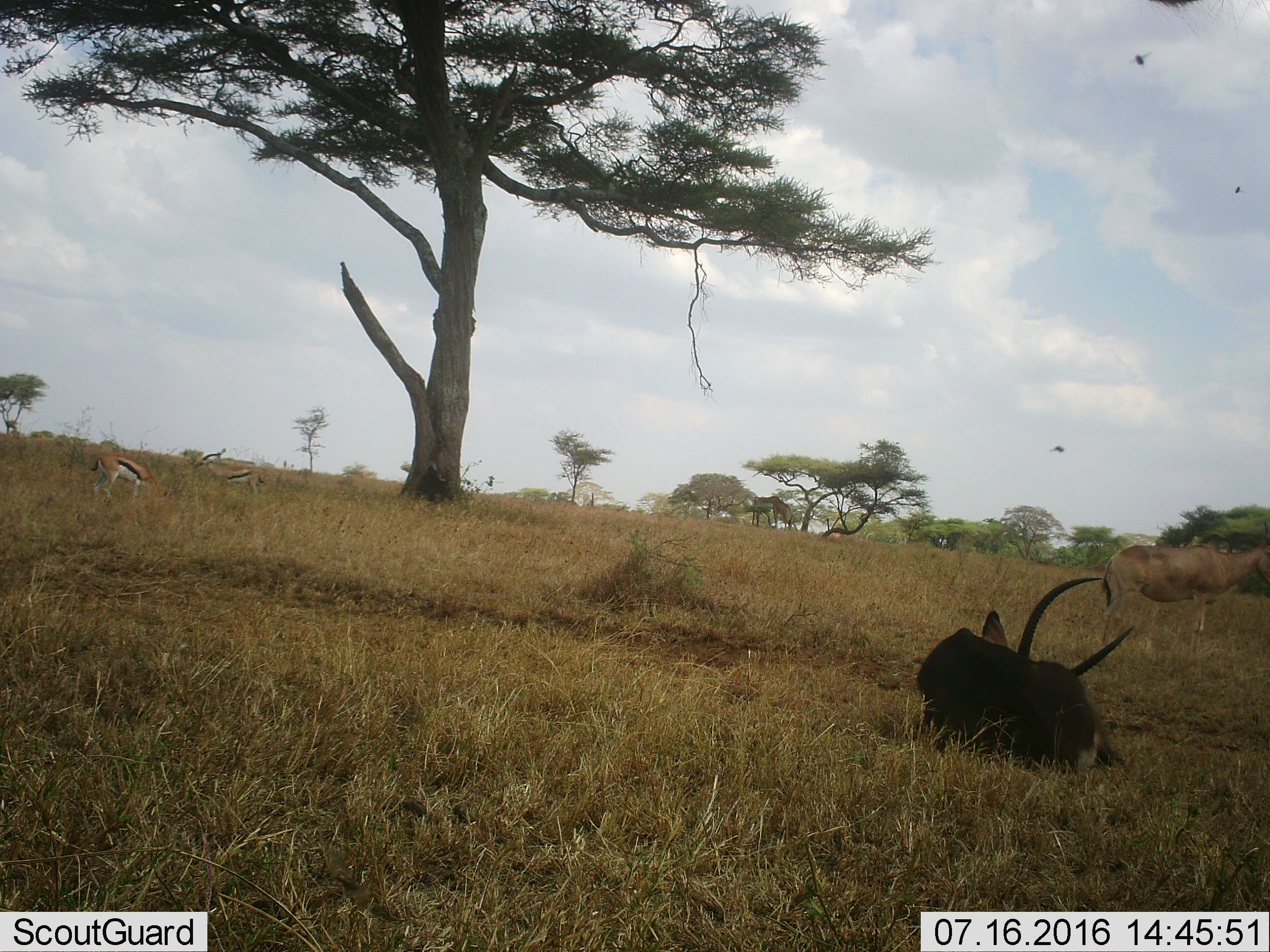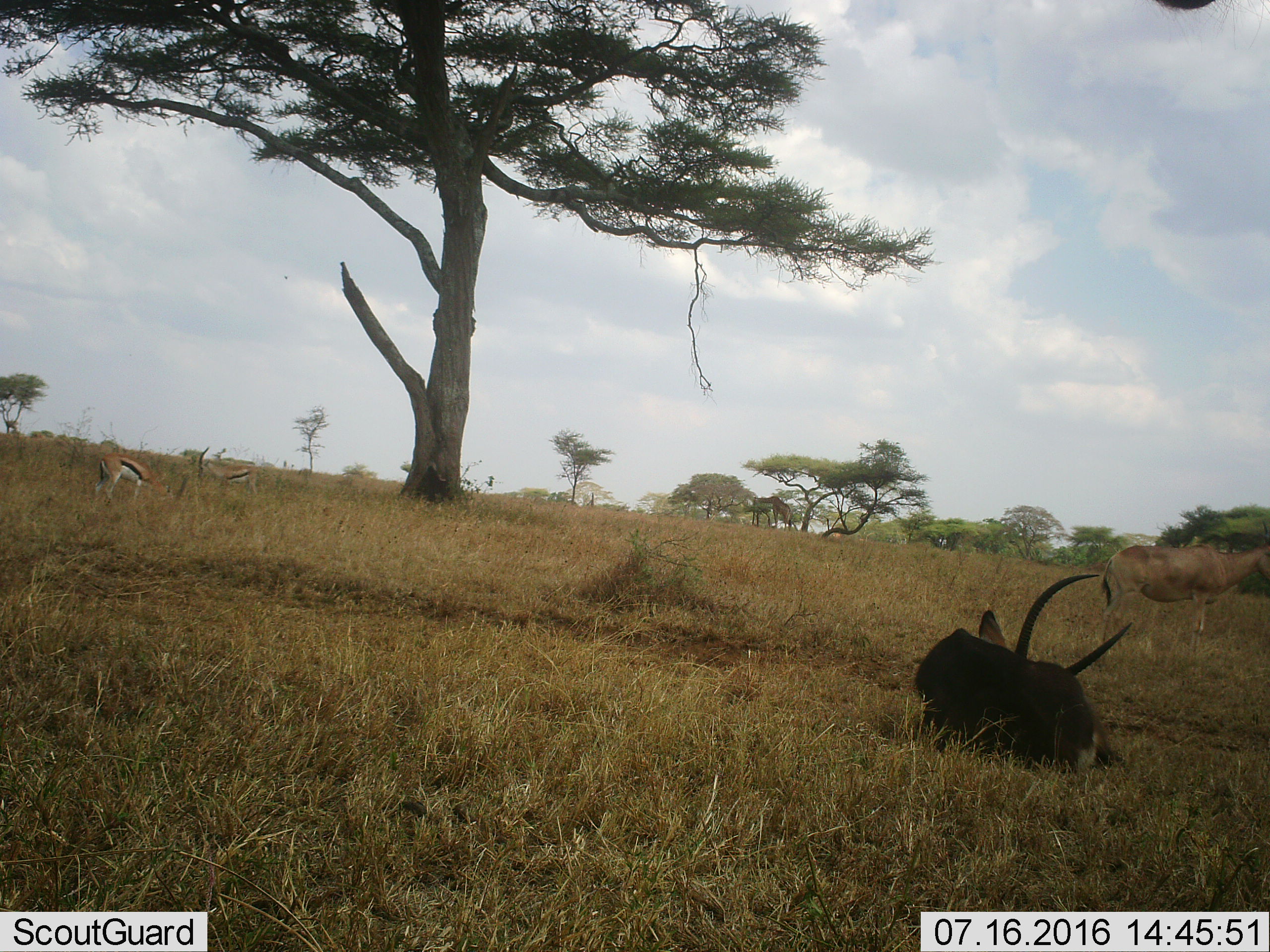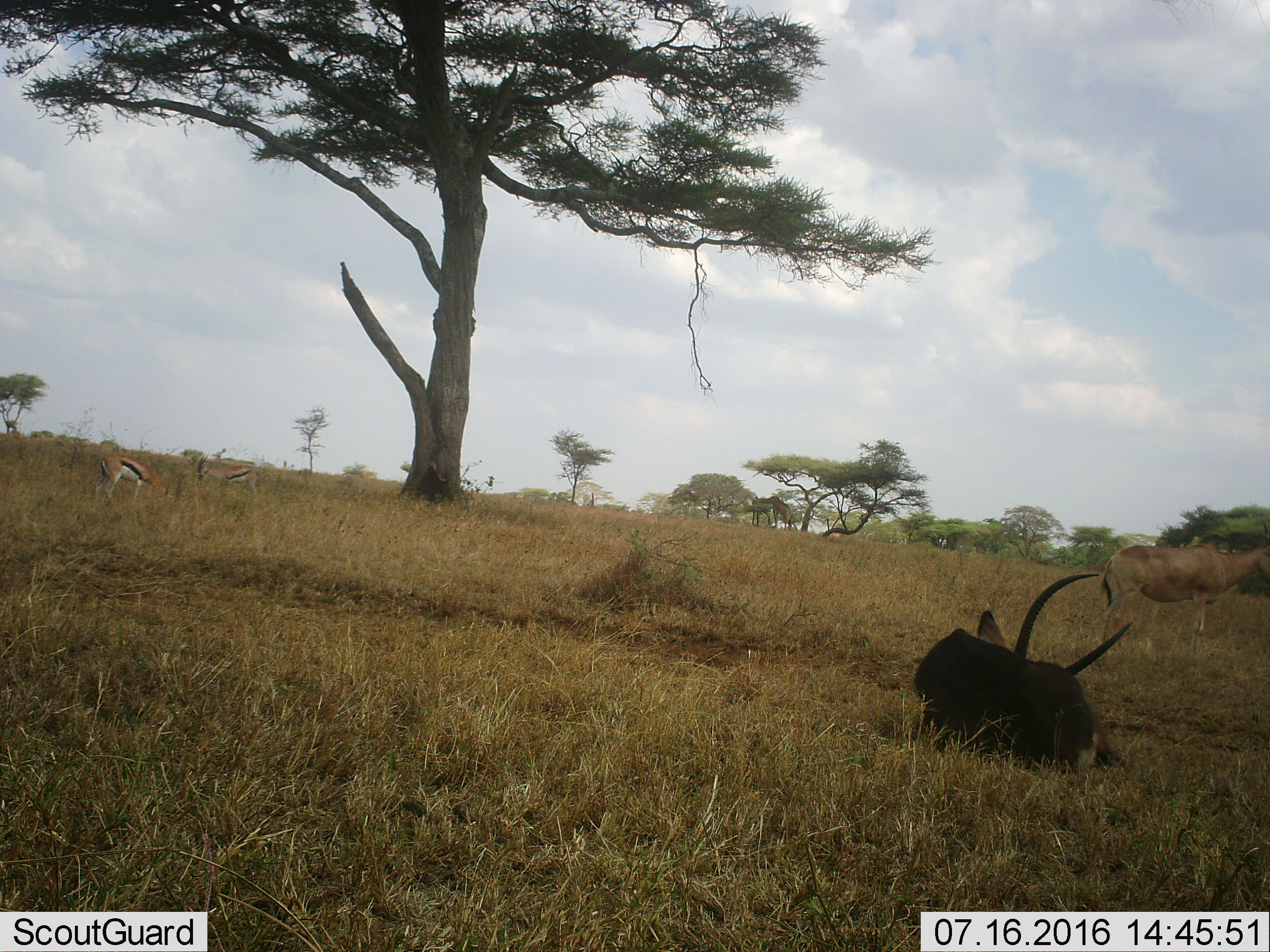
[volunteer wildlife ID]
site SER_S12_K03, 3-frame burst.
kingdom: Animalia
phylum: Chordata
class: Mammalia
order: Artiodactyla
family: Bovidae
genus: Eudorcas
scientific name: Eudorcas thomsonii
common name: thomson's gazelle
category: gazellethomsons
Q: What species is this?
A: Gazellethomsons (thomson's gazelle) (Eudorcas thomsonii).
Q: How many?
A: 2.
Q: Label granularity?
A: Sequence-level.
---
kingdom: Animalia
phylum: Chordata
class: Mammalia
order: Artiodactyla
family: Bovidae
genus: Alcelaphus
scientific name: Alcelaphus buselaphus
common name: hartebeest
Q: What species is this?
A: Hartebeest (Alcelaphus buselaphus).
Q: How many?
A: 2.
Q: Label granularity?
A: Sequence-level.